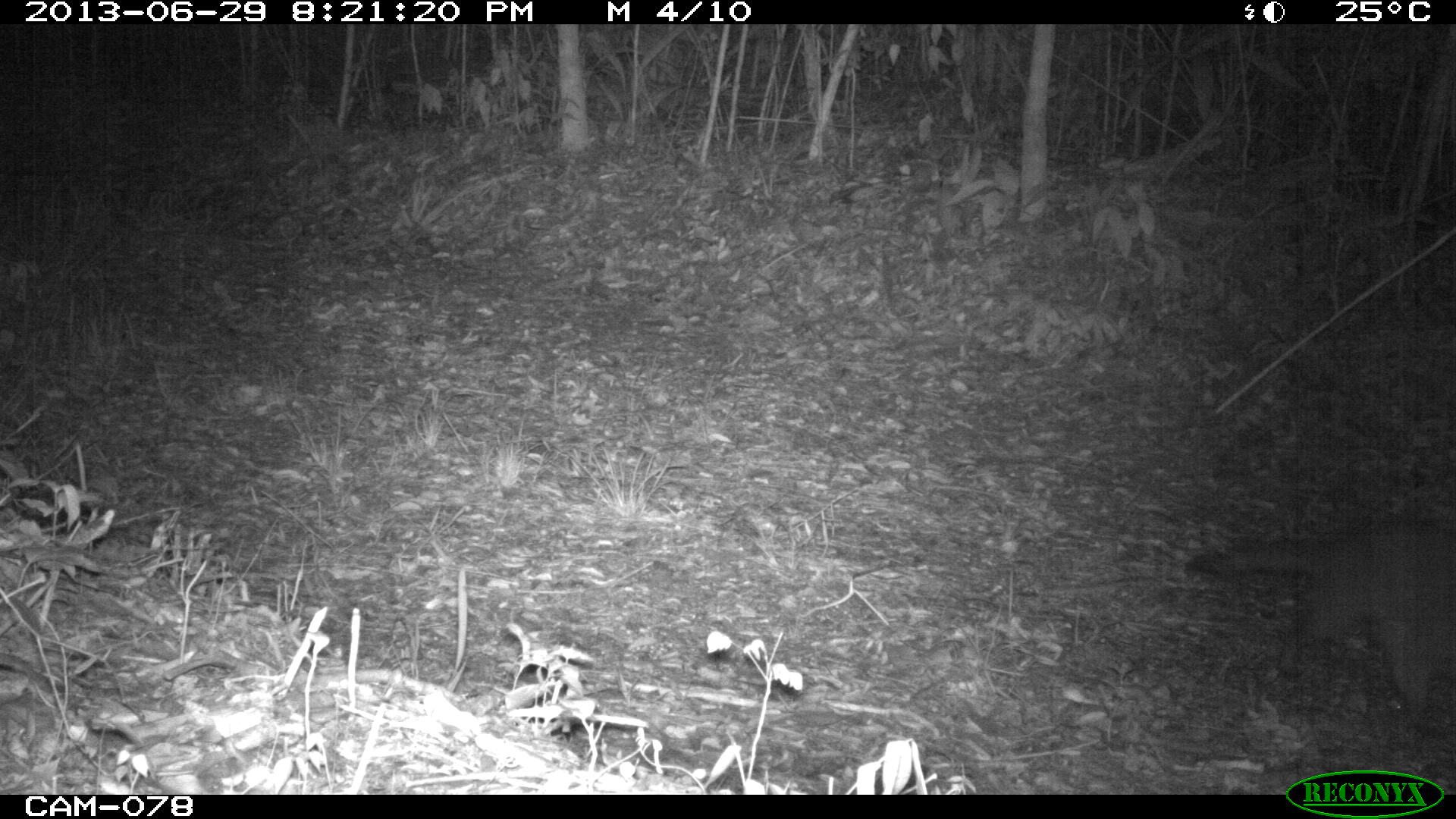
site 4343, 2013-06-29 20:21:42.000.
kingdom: Animalia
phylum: Chordata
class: Mammalia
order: Carnivora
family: Procyonidae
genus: Procyon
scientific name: Procyon lotor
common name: common raccoon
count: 1